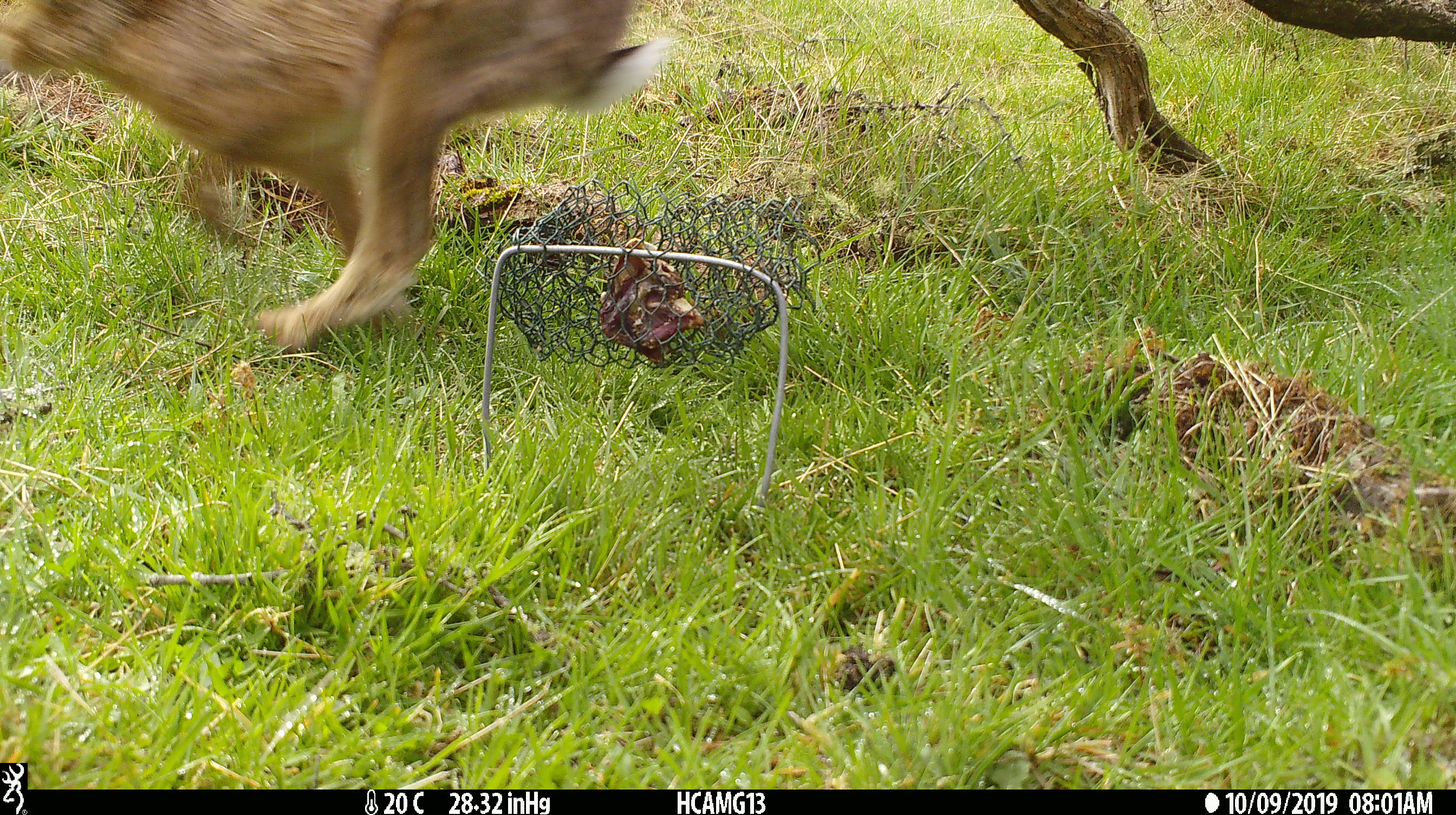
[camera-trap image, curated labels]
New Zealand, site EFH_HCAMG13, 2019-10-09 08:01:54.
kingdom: Animalia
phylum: Chordata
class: Mammalia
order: Lagomorpha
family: Leporidae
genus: Lepus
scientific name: Lepus europaeus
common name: brown hare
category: hare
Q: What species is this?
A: Hare (brown hare) (Lepus europaeus).